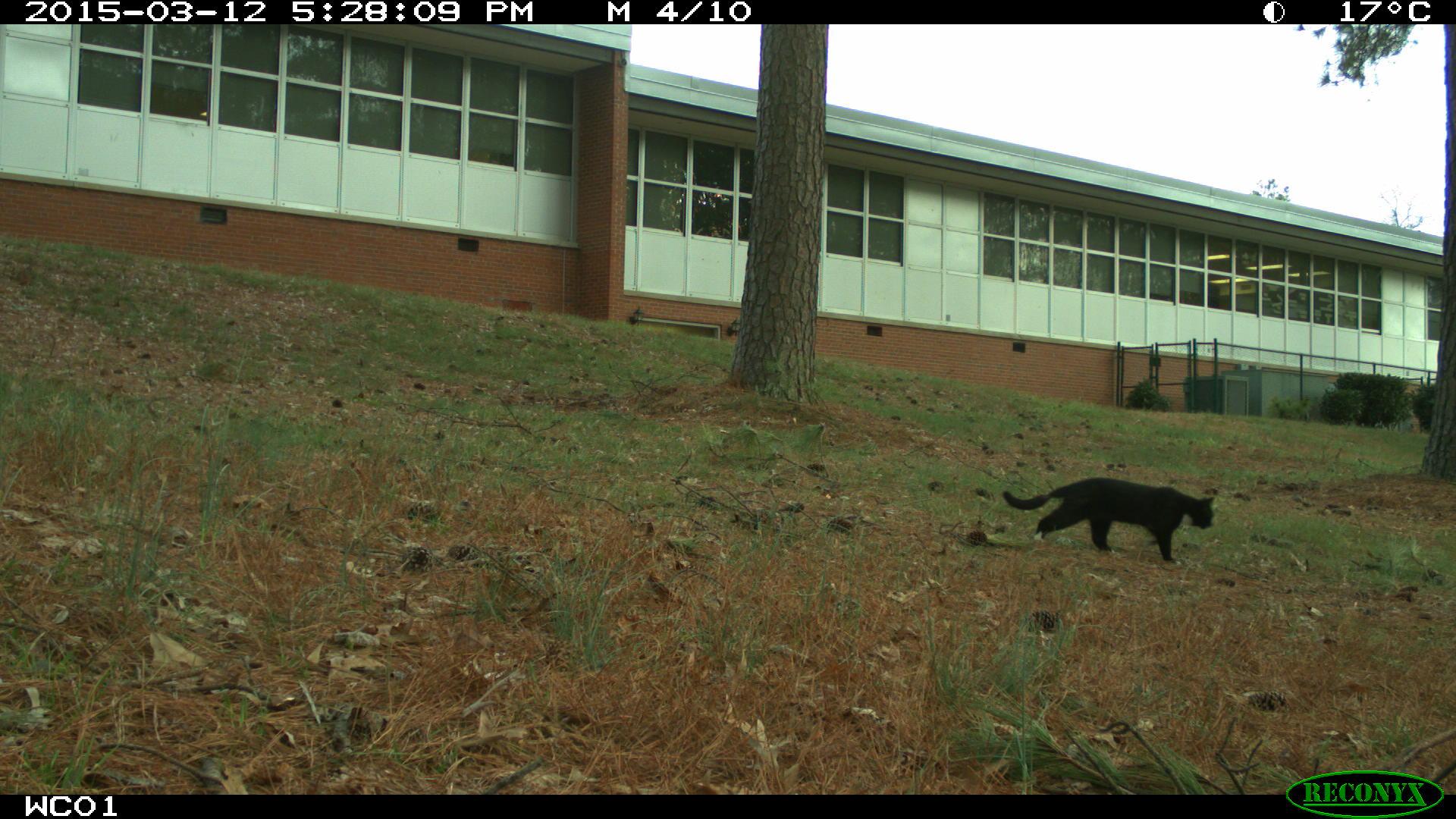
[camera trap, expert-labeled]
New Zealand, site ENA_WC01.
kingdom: Animalia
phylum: Chordata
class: Mammalia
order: Carnivora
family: Felidae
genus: Felis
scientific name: Felis catus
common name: domestic cat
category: cat